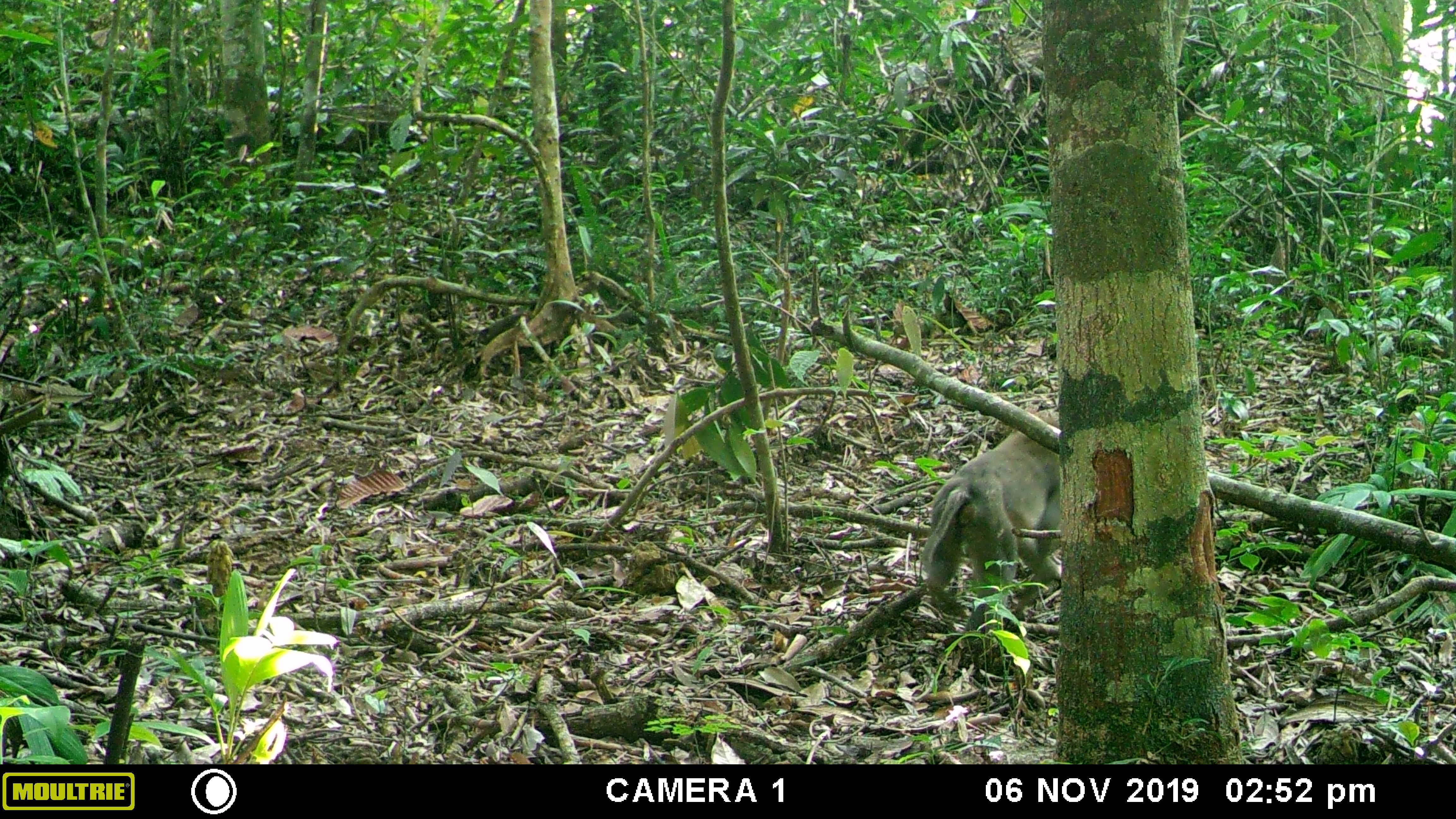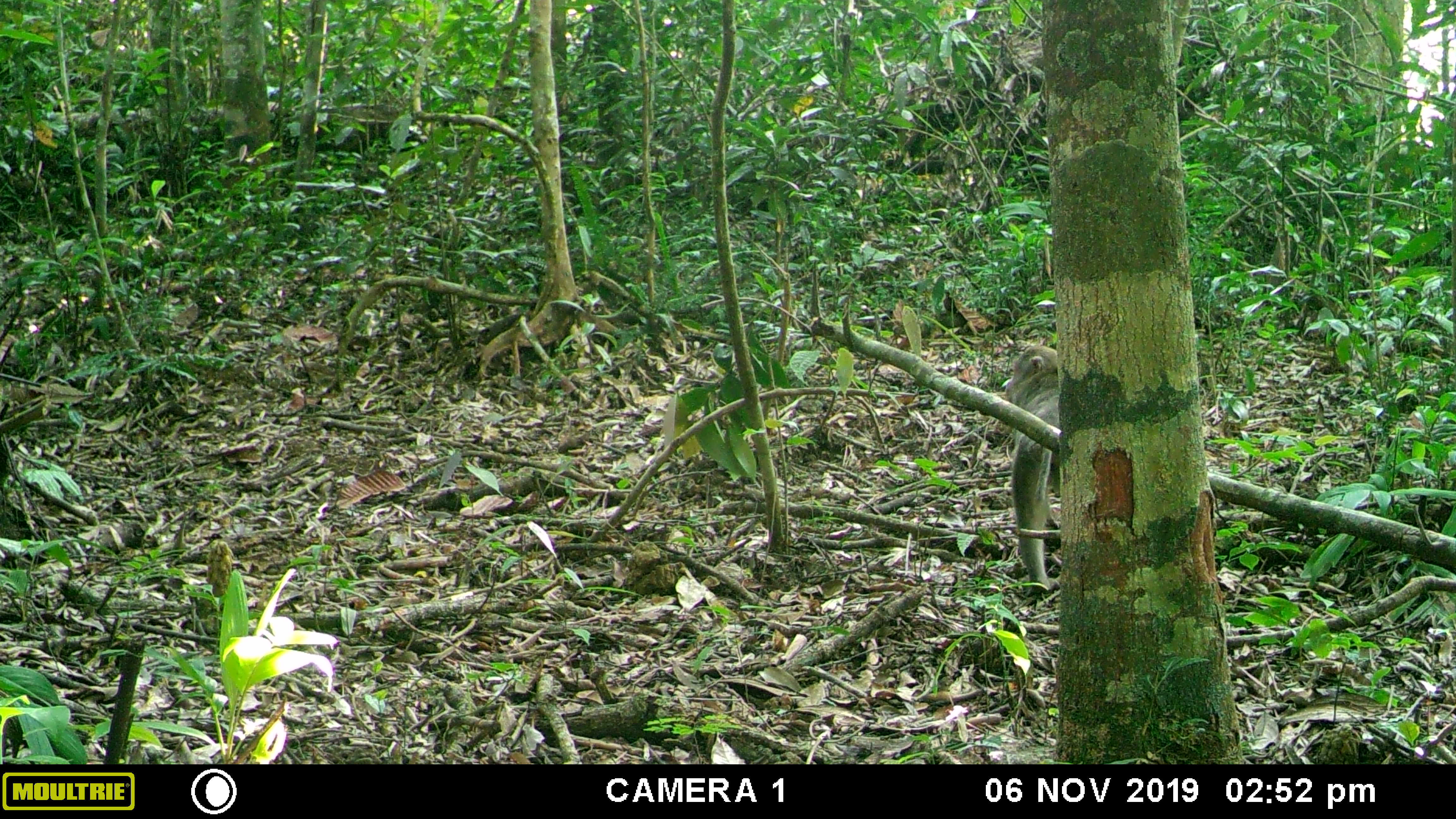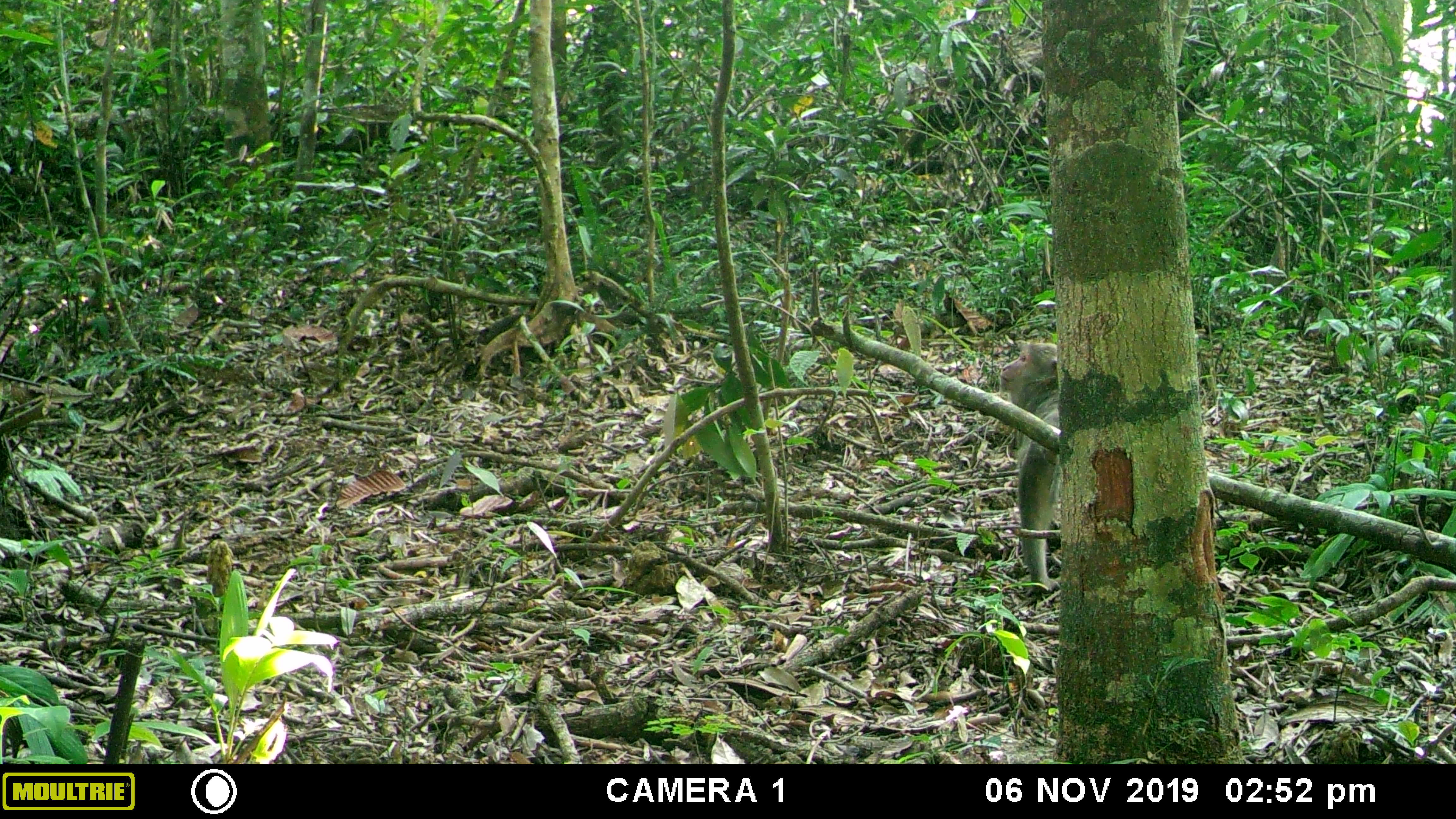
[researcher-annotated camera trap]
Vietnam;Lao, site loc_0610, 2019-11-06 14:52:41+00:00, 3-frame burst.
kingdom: Animalia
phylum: Chordata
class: Mammalia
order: Primates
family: Cercopithecidae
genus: Macaca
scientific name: Macaca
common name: macaques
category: assam or rhesus macaque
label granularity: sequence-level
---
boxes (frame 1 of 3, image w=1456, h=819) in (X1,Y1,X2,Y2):
assam or rhesus macaque: (919,407,1061,631)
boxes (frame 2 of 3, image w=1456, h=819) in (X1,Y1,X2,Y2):
assam or rhesus macaque: (998,342,1058,596)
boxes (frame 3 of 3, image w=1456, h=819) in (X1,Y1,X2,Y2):
assam or rhesus macaque: (995,337,1063,595)